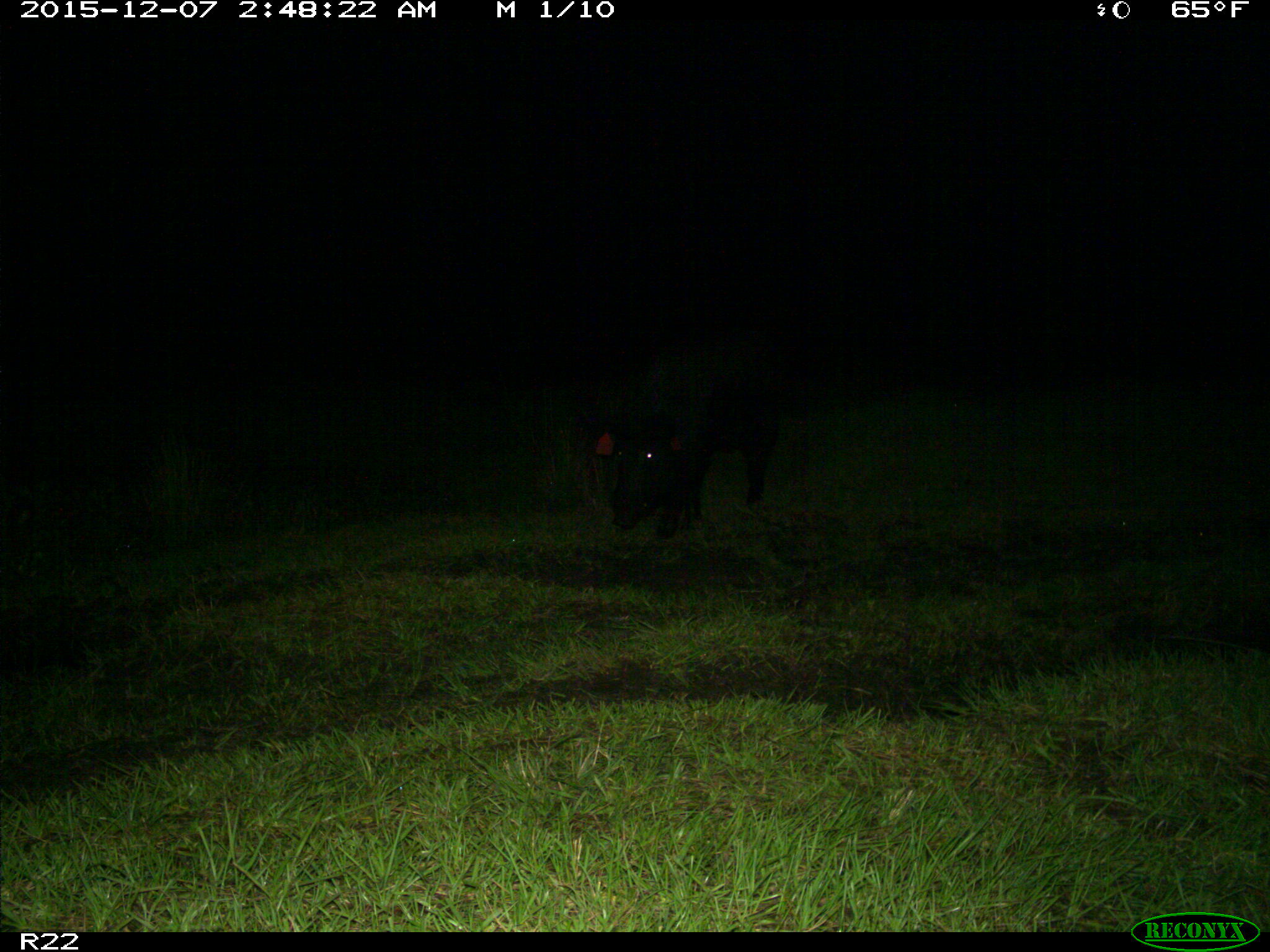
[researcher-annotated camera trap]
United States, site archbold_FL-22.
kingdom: Animalia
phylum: Chordata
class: Mammalia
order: Artiodactyla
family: Suidae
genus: Sus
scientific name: Sus scrofa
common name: wild boar